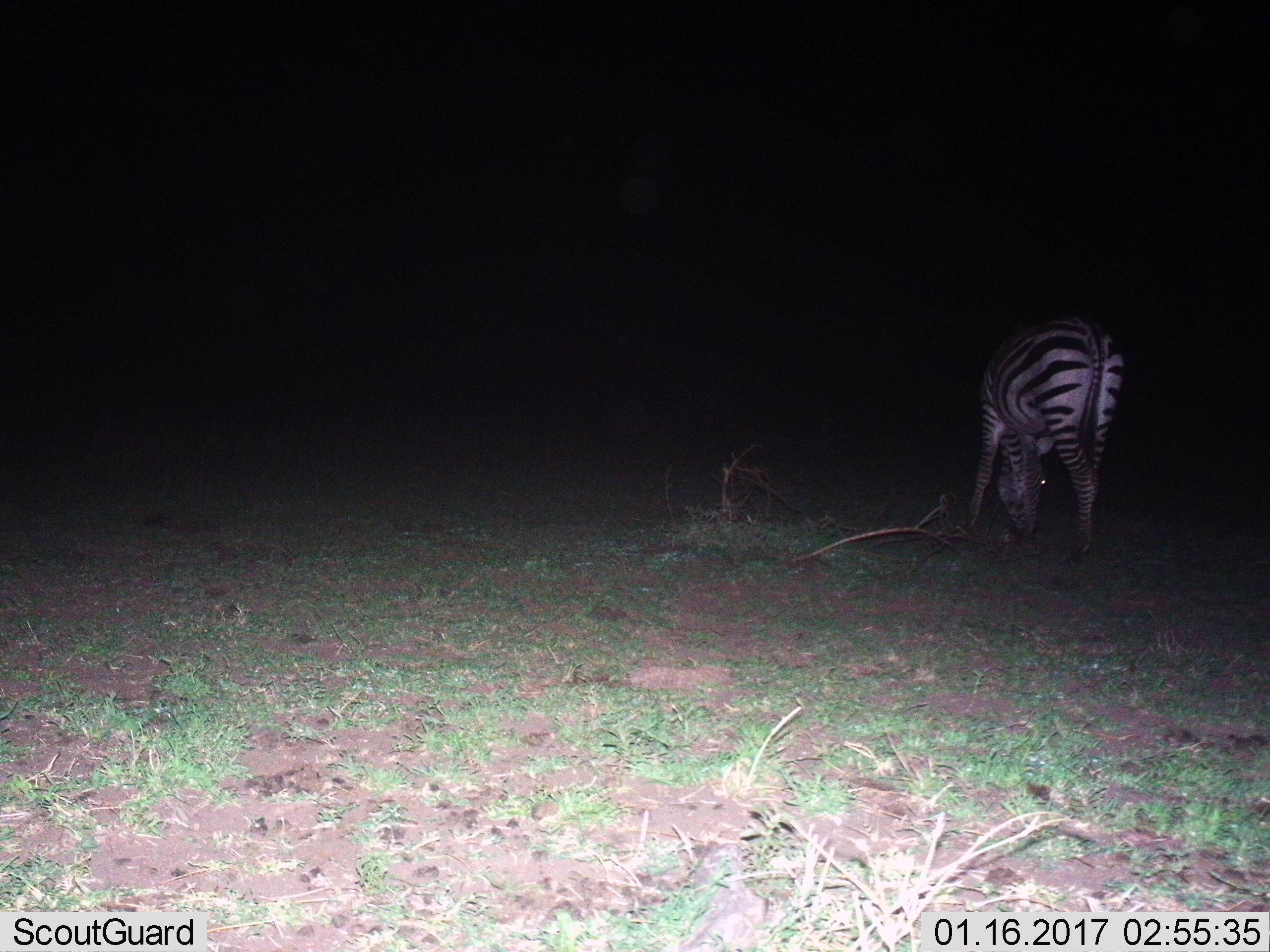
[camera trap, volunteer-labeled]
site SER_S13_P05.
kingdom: Animalia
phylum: Chordata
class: Mammalia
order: Perissodactyla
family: Equidae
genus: Equus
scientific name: Equus quagga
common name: plains zebra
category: zebraplains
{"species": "zebraplains (plains zebra) (Equus quagga)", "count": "1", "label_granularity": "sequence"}